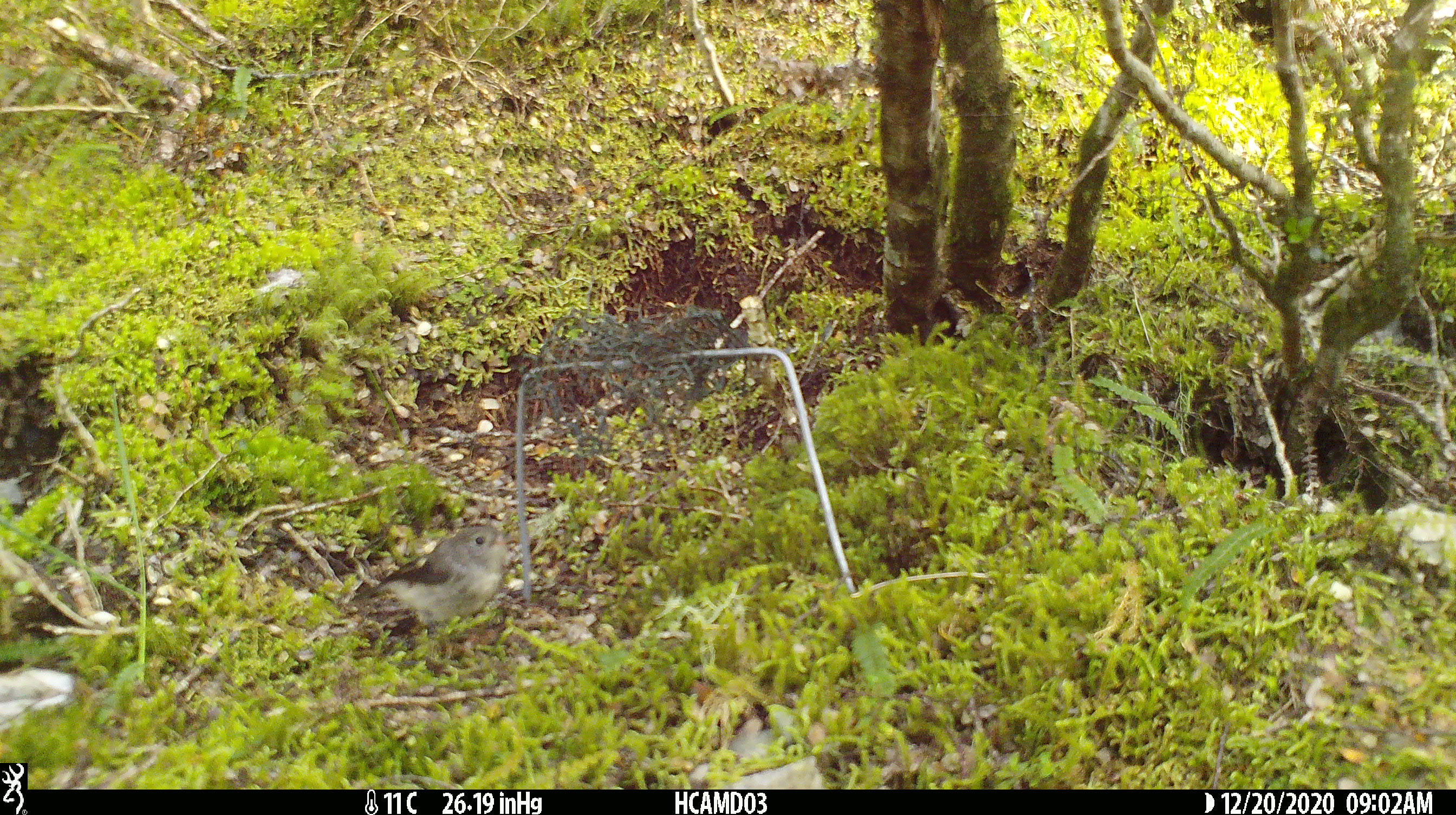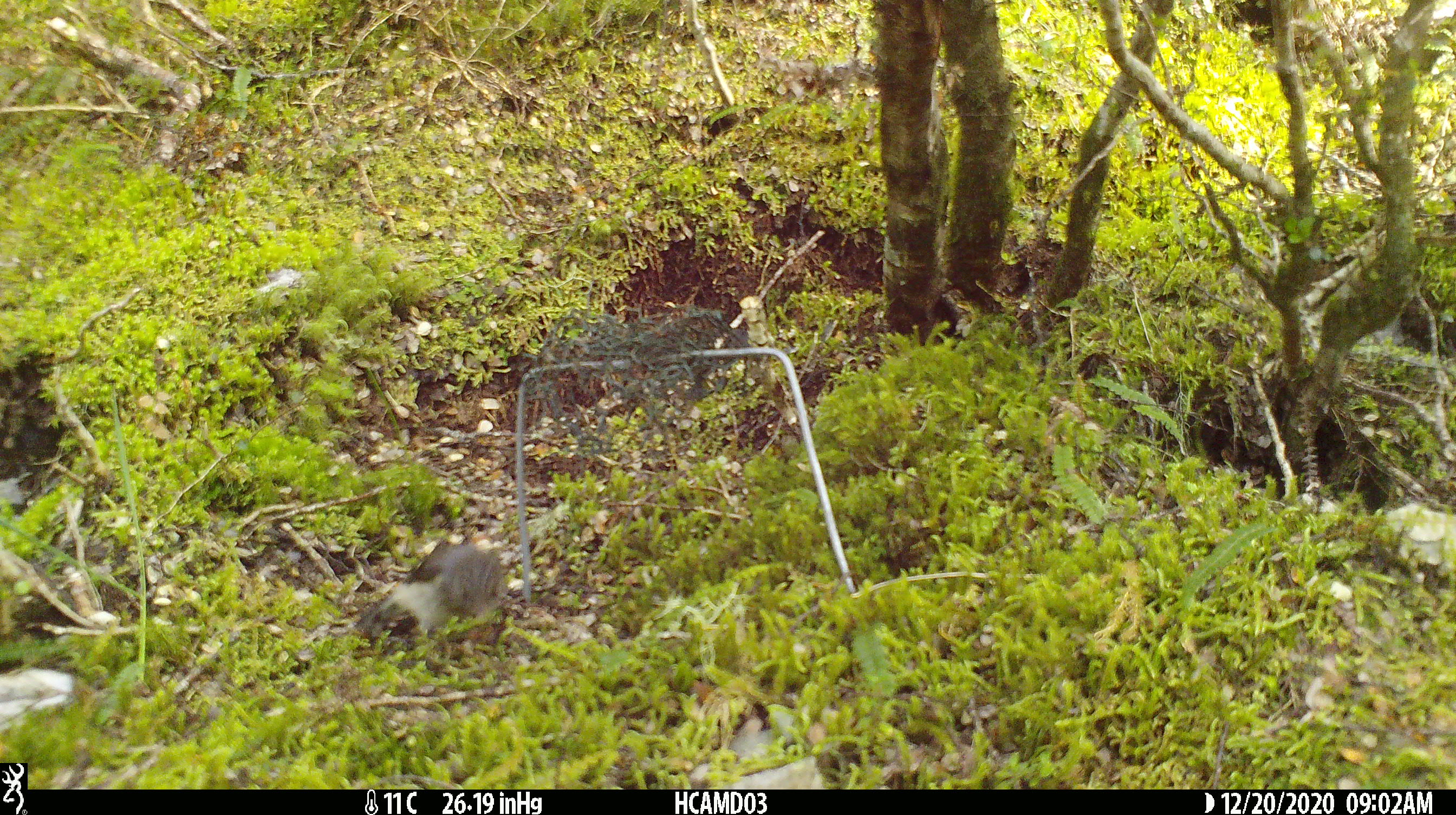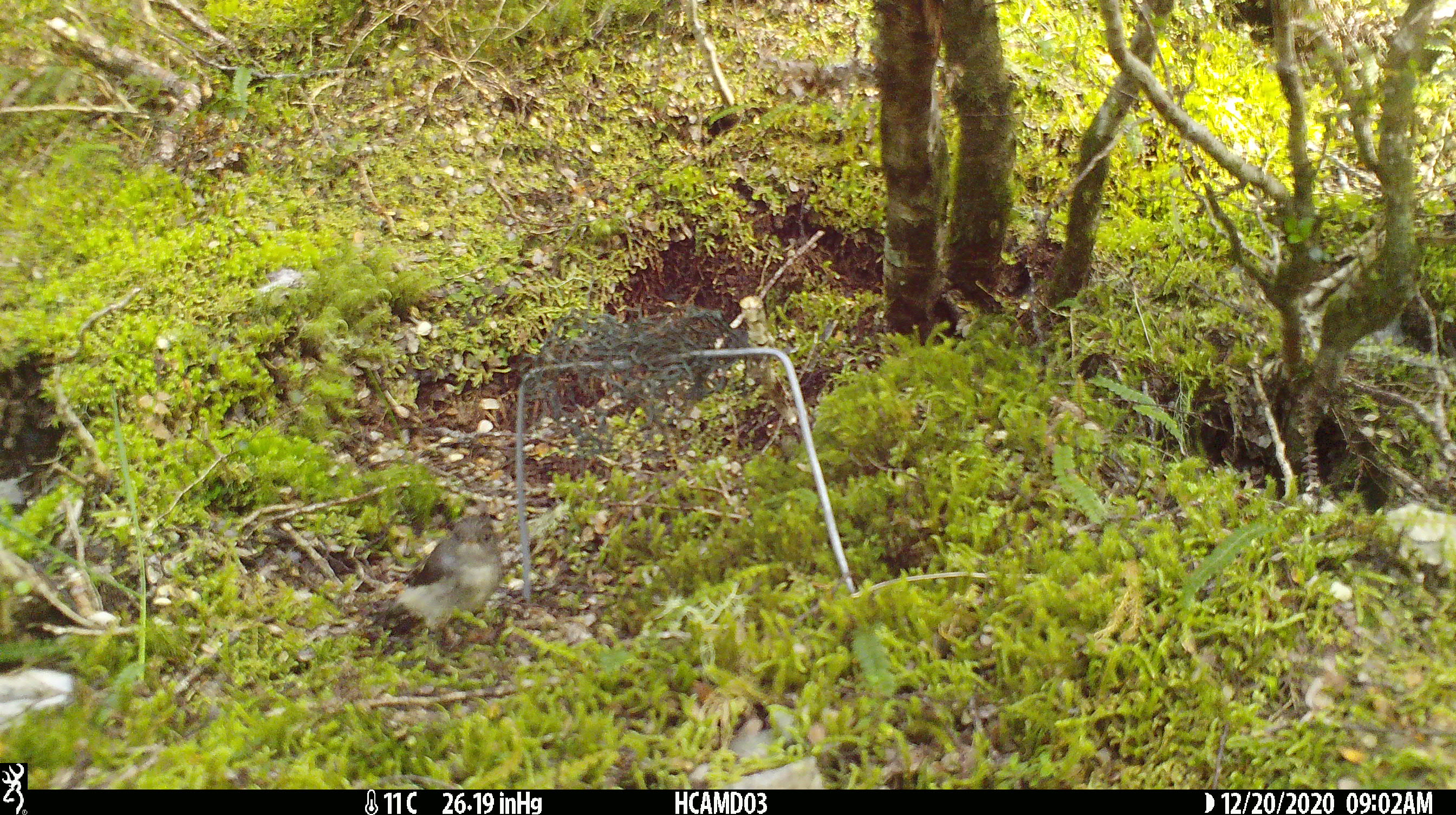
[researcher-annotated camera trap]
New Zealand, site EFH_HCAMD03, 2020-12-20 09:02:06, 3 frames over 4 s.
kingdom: Animalia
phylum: Chordata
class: Aves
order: Passeriformes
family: Petroicidae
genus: Petroica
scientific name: Petroica macrocephala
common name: tomtit